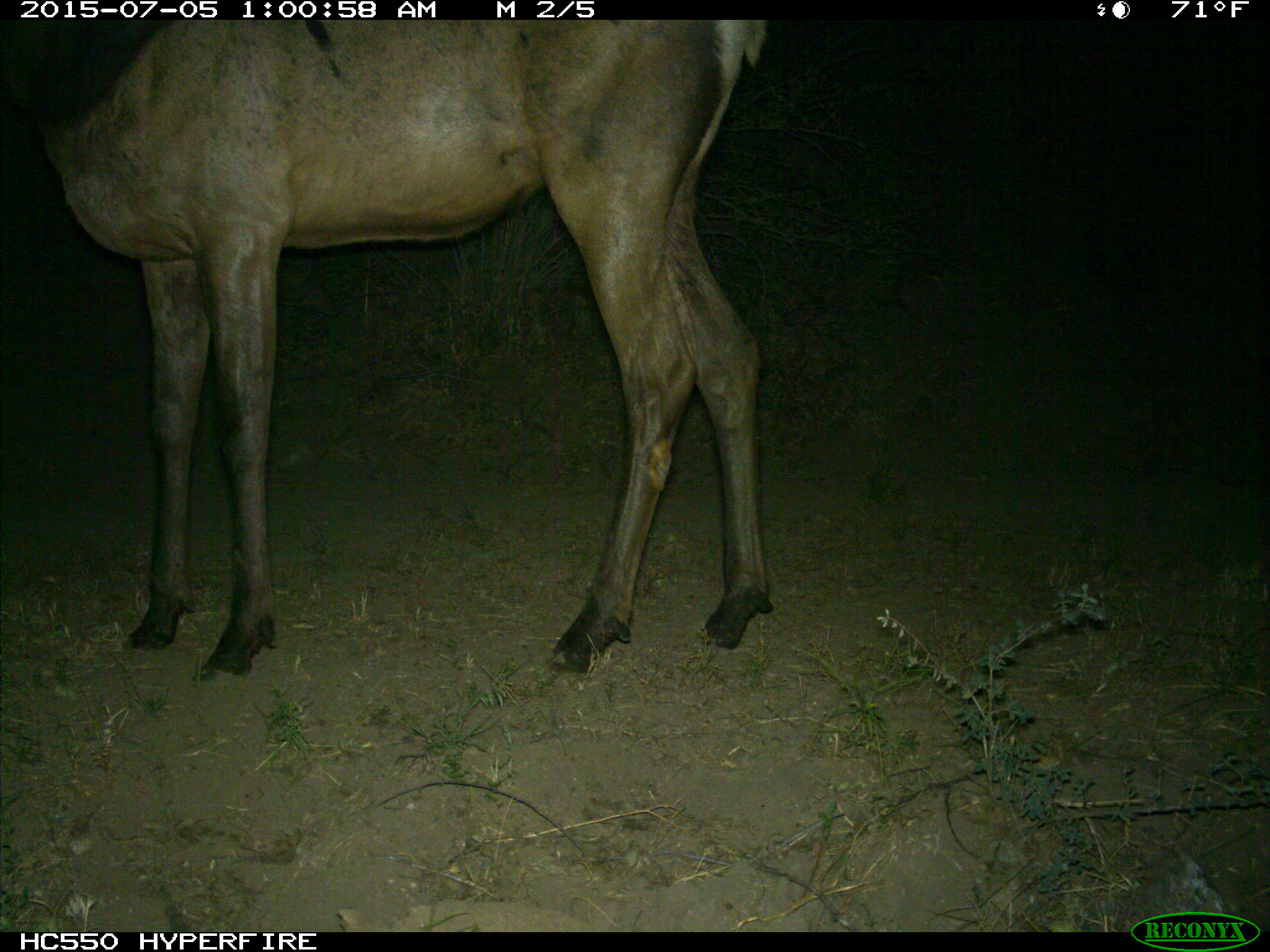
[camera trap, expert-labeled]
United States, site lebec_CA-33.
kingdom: Animalia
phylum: Chordata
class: Mammalia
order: Artiodactyla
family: Cervidae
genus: Cervus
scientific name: Cervus canadensis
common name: elk